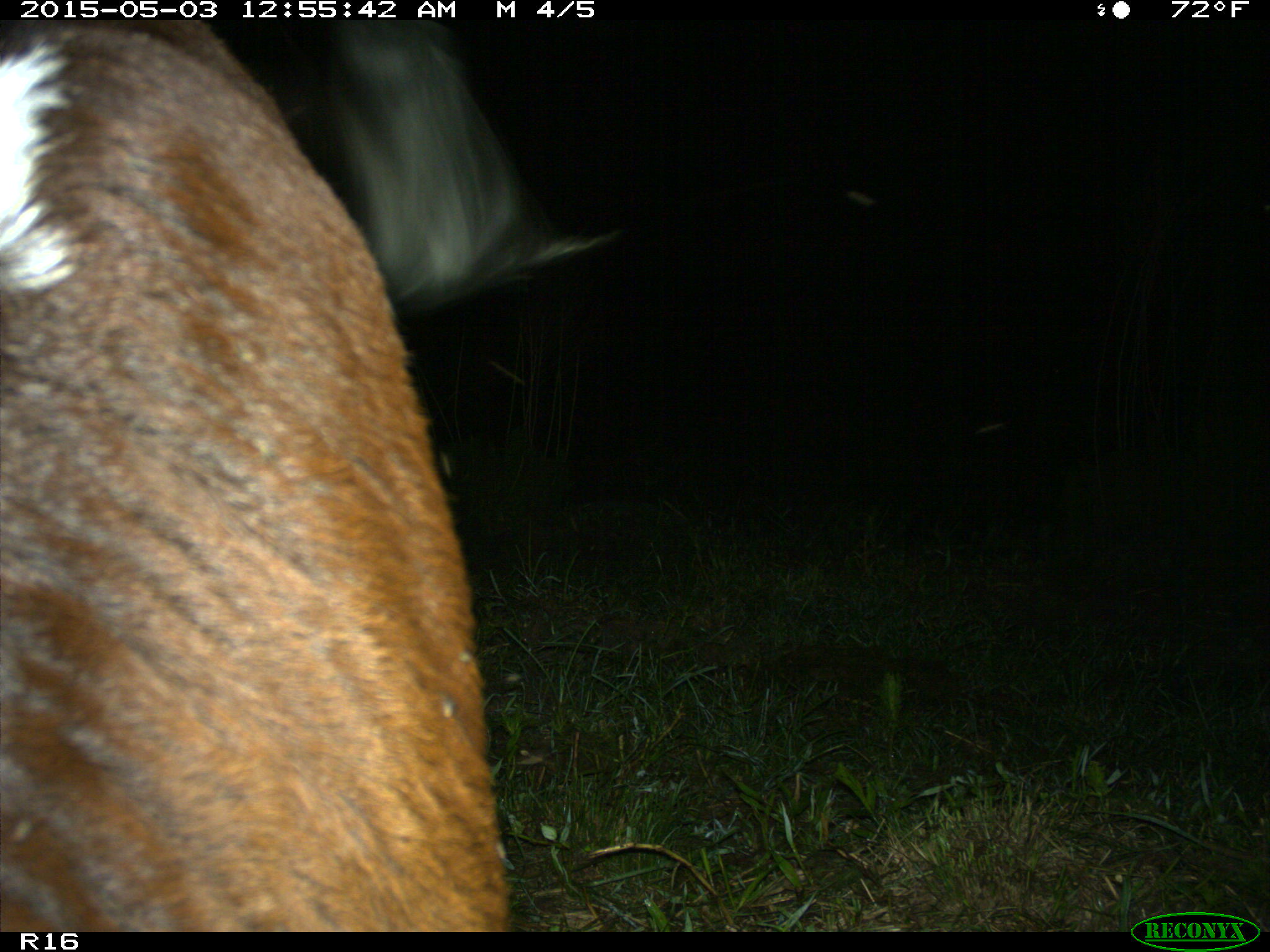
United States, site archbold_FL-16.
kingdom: Animalia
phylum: Chordata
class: Mammalia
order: Artiodactyla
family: Bovidae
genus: Bos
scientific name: Bos taurus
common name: domestic cow